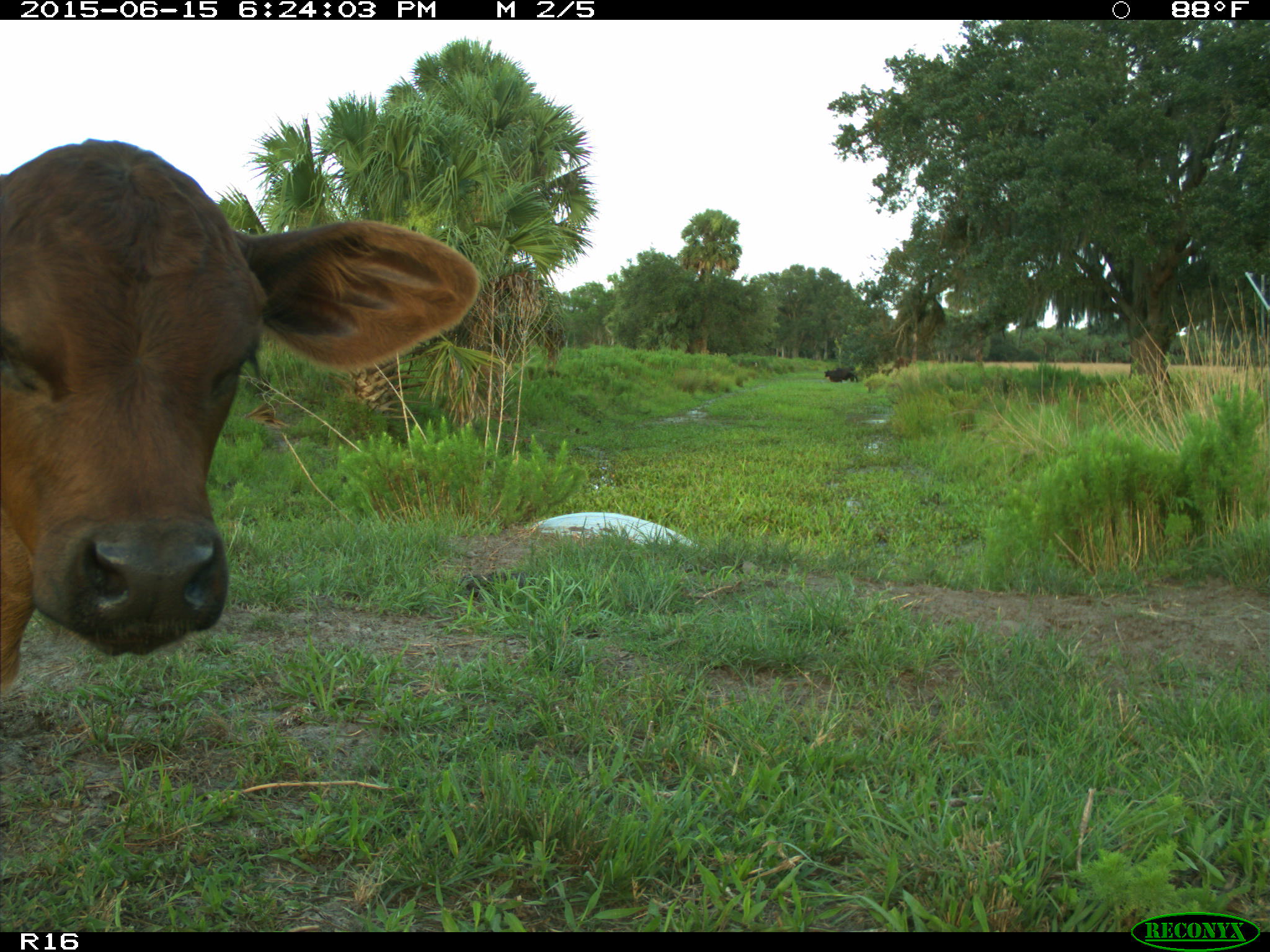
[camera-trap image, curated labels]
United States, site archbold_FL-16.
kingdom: Animalia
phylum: Chordata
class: Mammalia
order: Artiodactyla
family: Bovidae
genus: Bos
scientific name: Bos taurus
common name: domestic cow